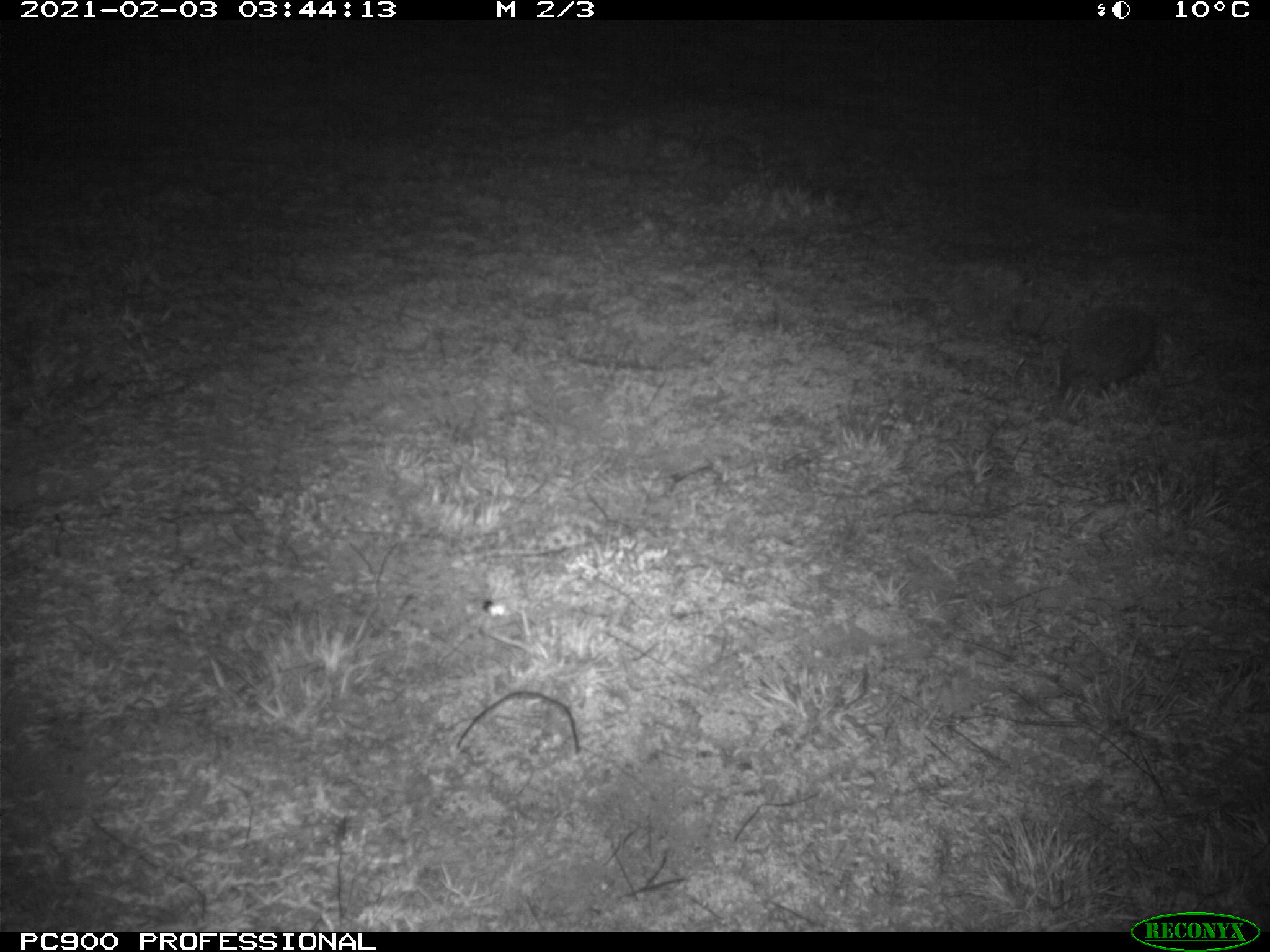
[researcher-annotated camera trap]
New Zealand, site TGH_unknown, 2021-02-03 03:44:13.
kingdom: Animalia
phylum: Chordata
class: Mammalia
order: Eulipotyphla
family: Erinaceidae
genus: Erinaceus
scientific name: Erinaceus europaeus europaeus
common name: european hedgehog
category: hedgehog